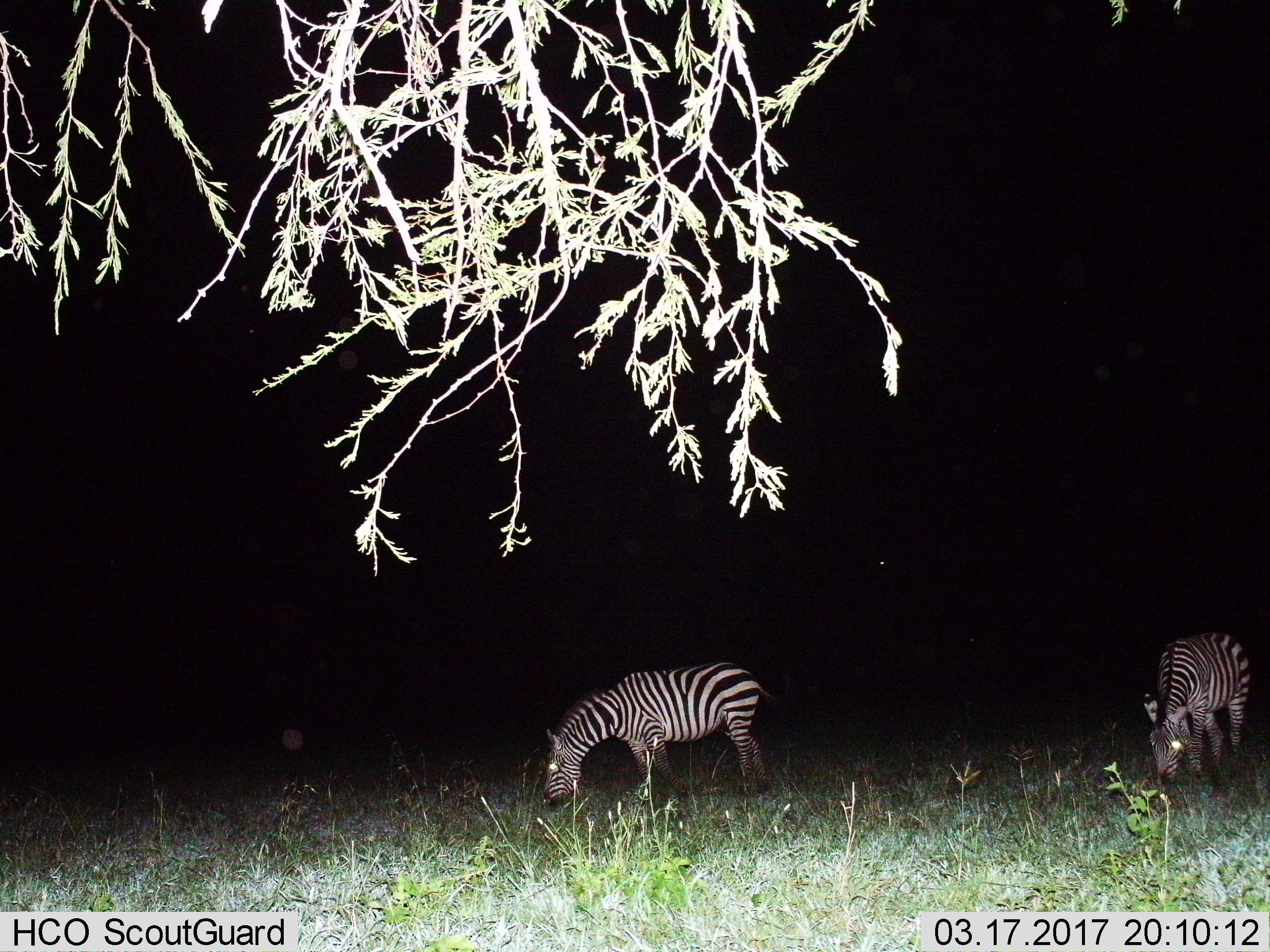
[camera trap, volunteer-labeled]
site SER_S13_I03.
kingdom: Animalia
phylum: Chordata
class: Mammalia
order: Perissodactyla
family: Equidae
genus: Equus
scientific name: Equus quagga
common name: plains zebra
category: zebraplains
Zebraplains (plains zebra) (Equus quagga), count 2. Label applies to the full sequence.